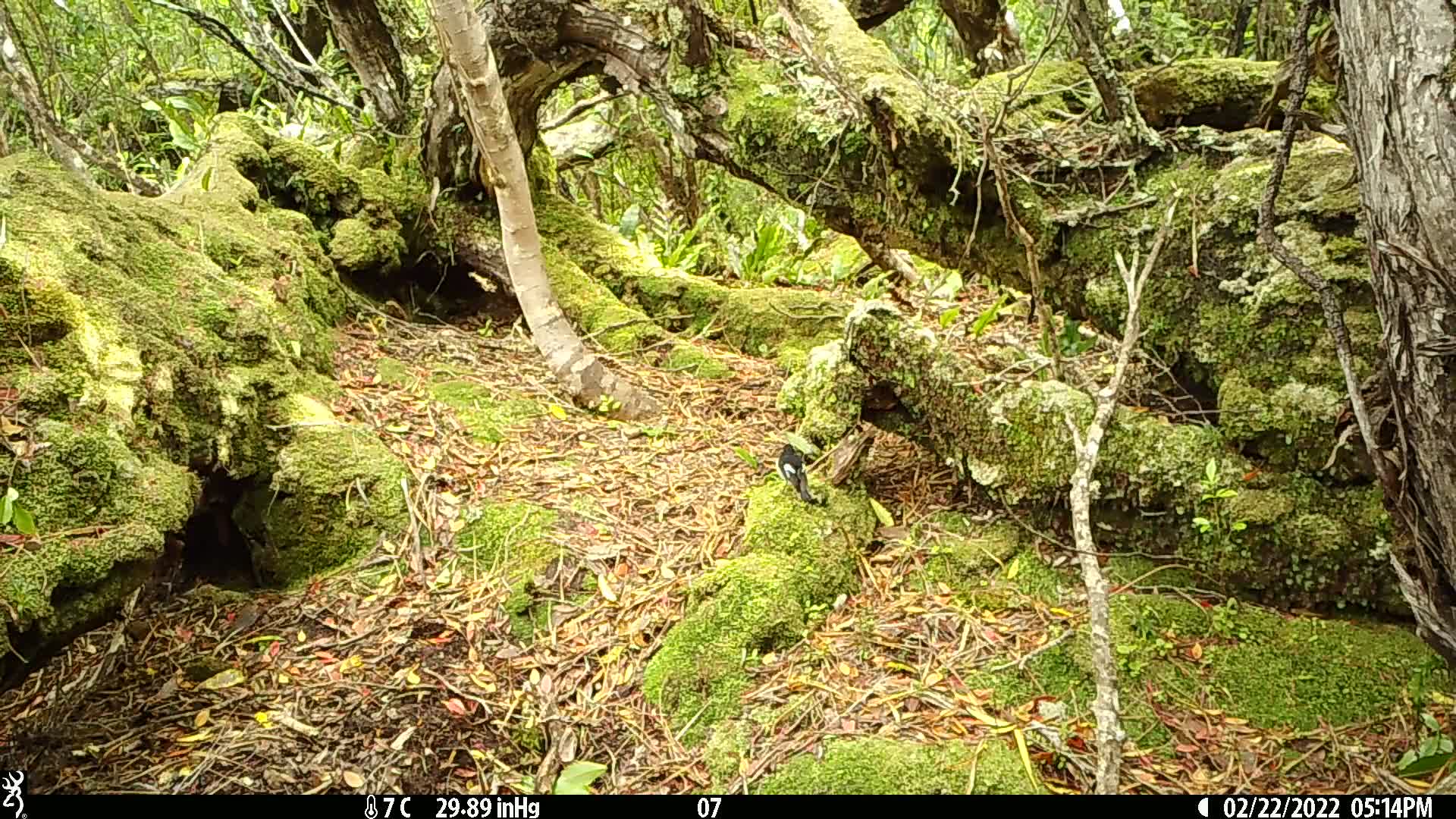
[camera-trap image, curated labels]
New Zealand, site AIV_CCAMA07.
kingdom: Animalia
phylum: Chordata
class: Aves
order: Passeriformes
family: Petroicidae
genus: Petroica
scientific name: Petroica macrocephala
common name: tomtit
Tomtit (Petroica macrocephala).